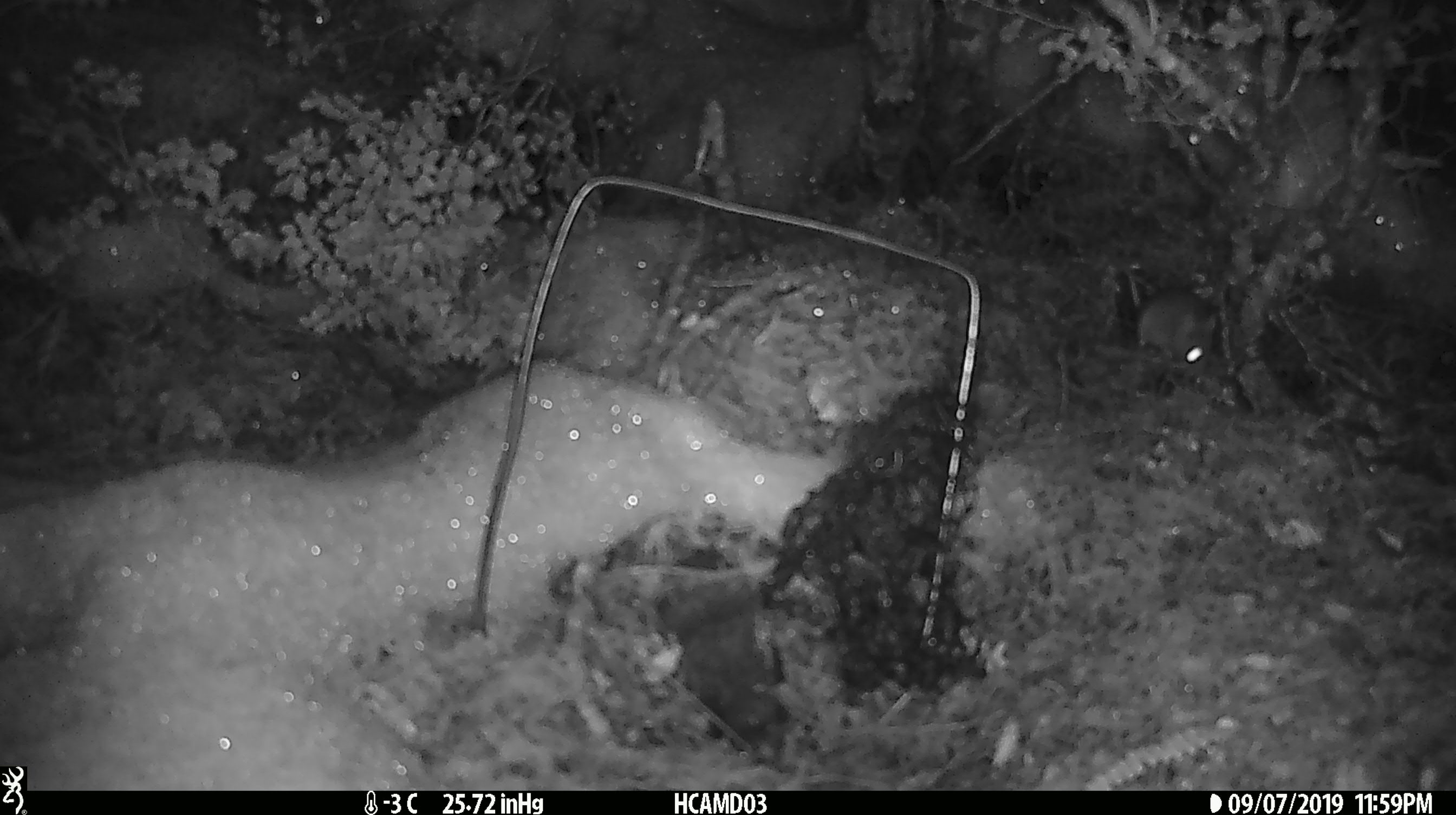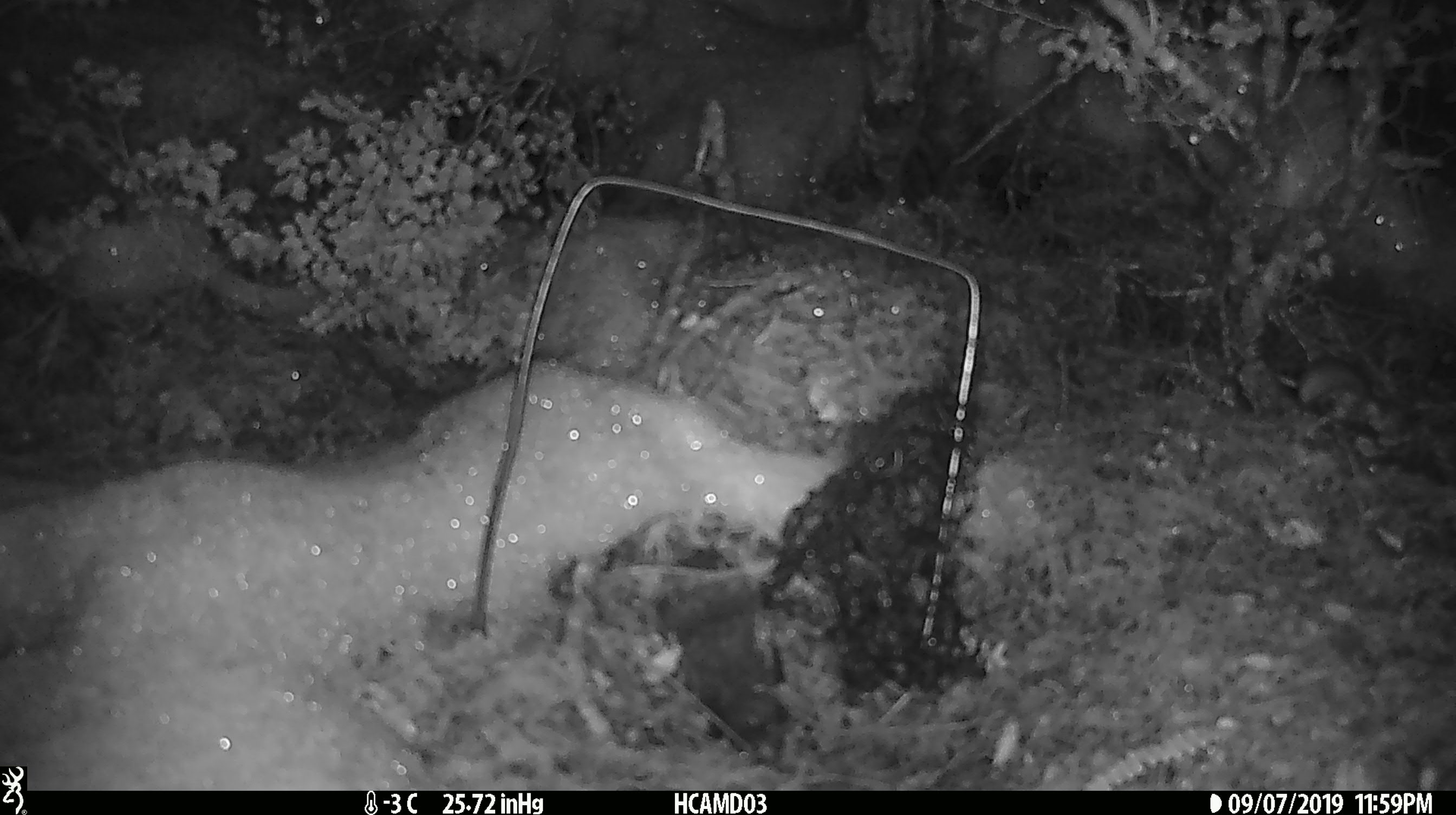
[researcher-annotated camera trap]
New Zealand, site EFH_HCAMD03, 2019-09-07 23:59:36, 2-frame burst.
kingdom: Animalia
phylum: Chordata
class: Mammalia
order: Rodentia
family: Muridae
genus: Mus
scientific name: Mus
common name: mouse